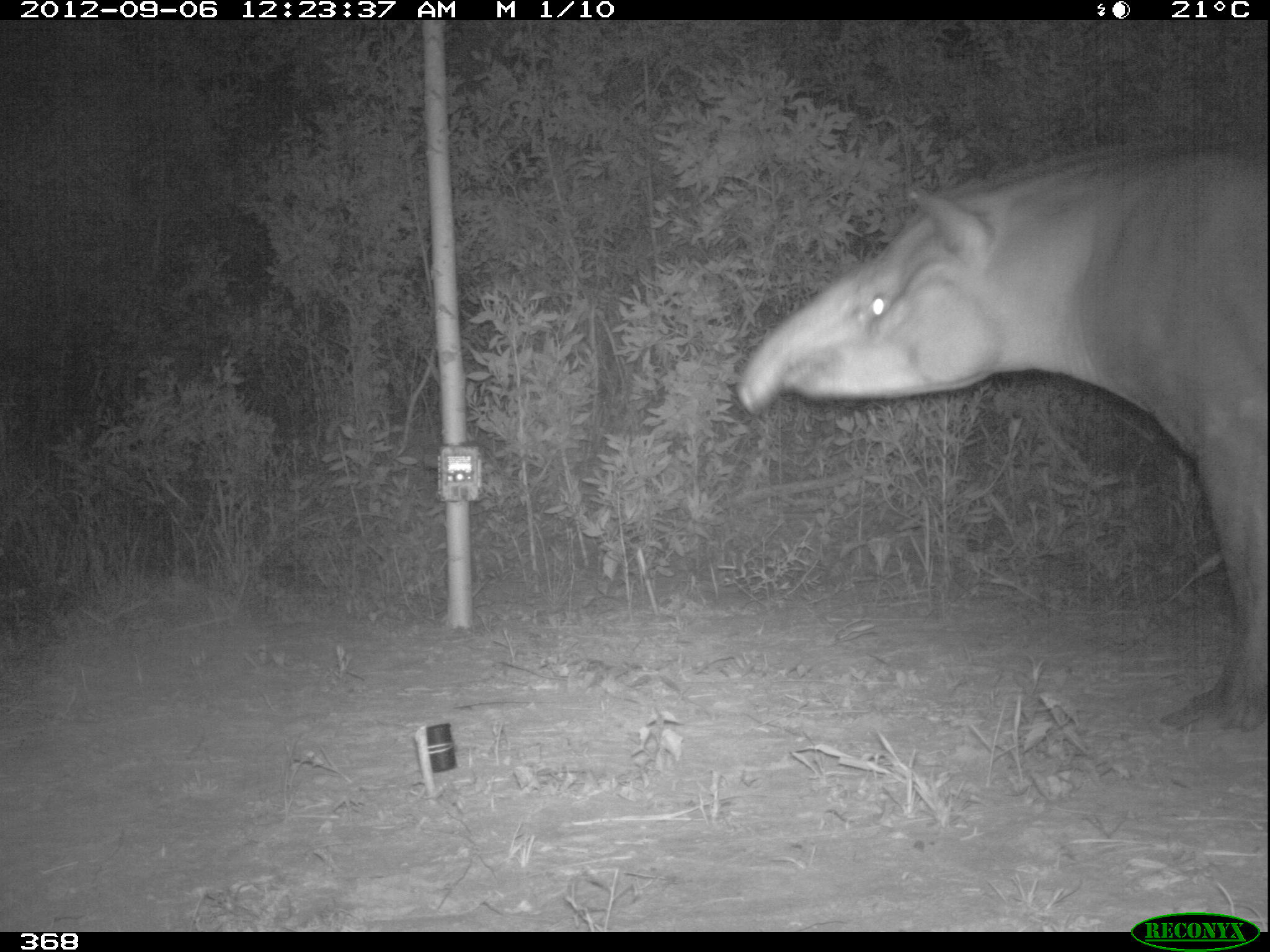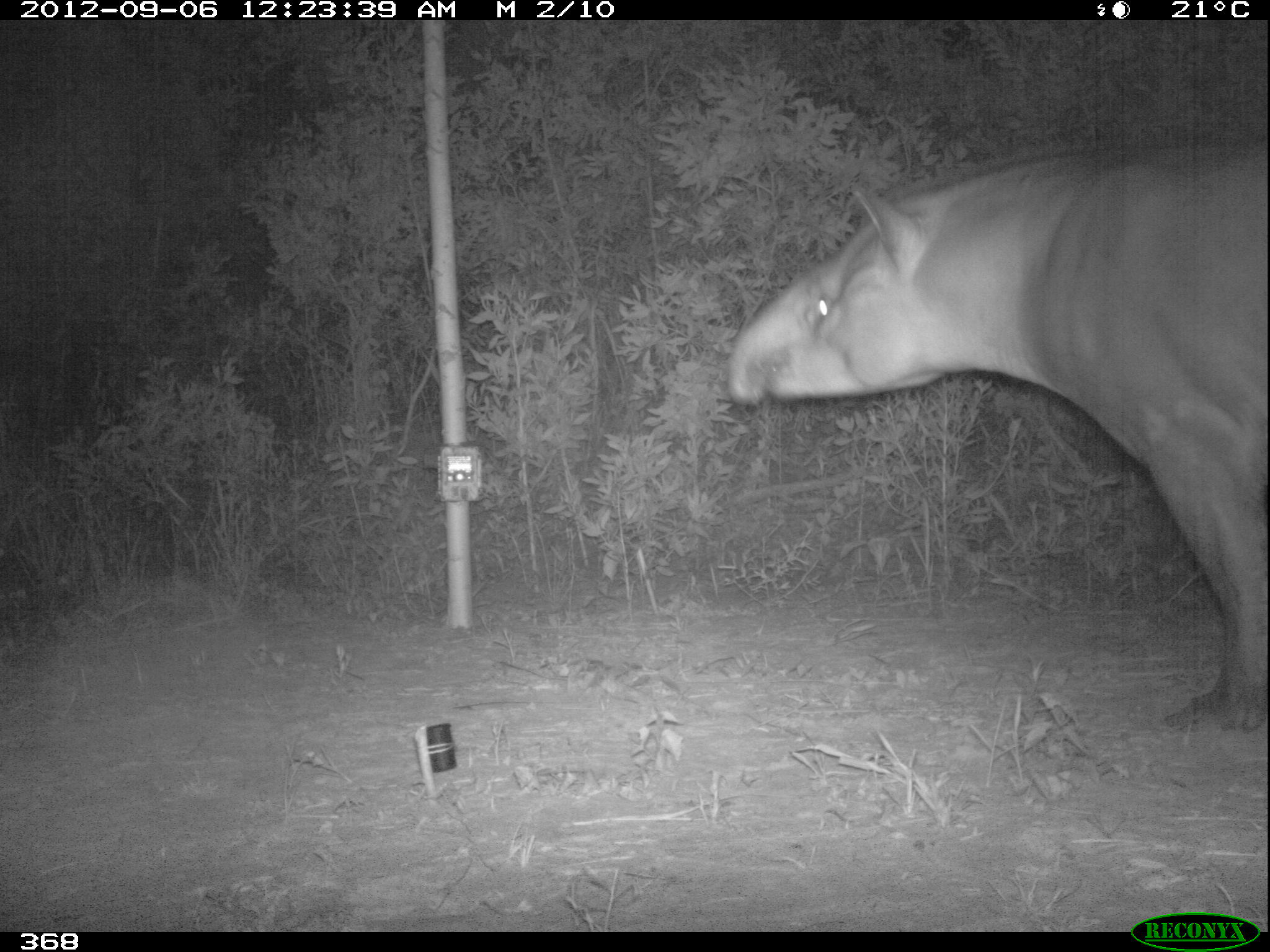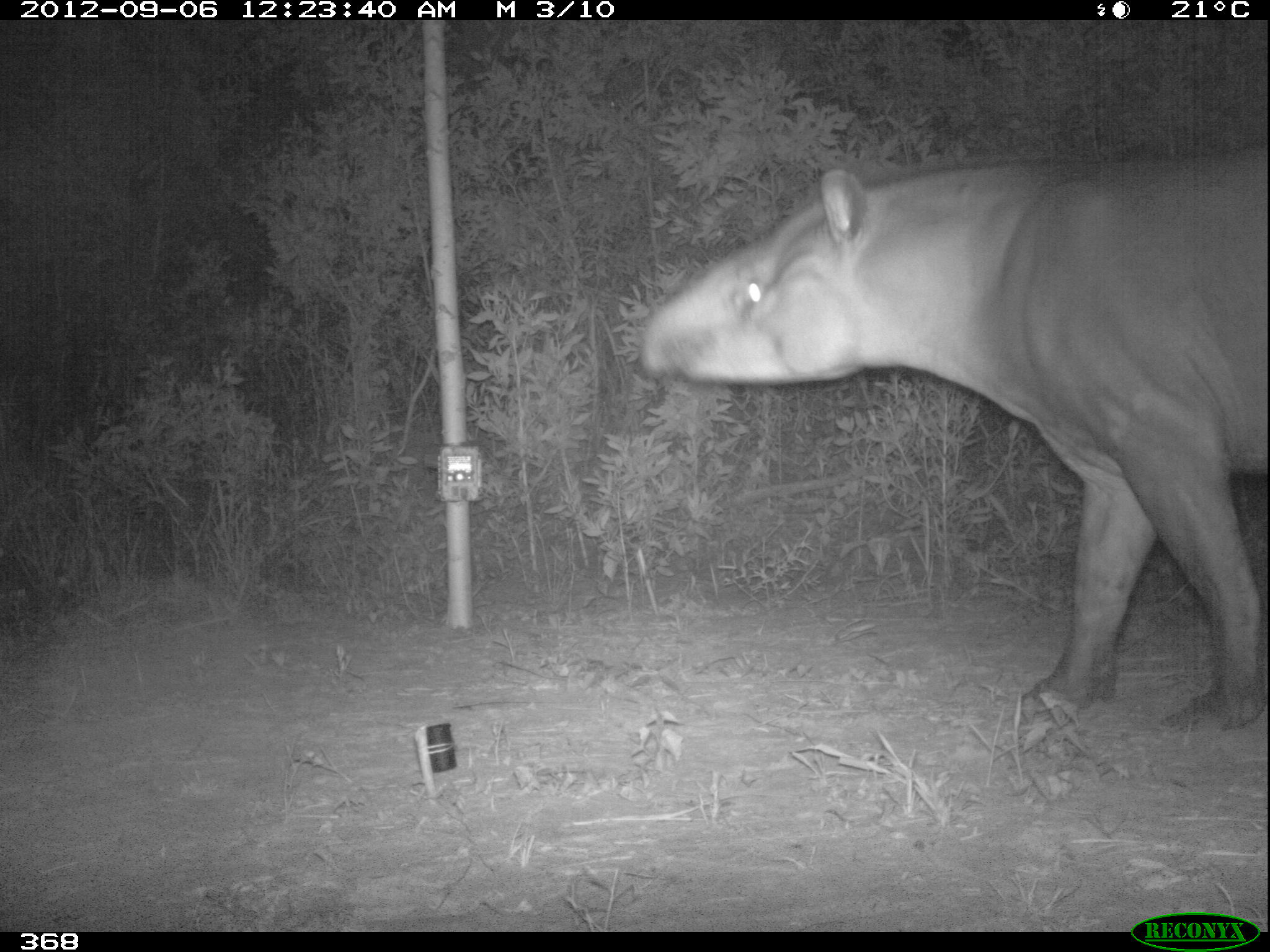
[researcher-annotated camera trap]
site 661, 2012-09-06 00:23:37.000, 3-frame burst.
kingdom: Animalia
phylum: Chordata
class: Mammalia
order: Perissodactyla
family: Tapiridae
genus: Tapirus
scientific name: Tapirus terrestris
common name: south american tapir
Tapirus terrestris (south american tapir).